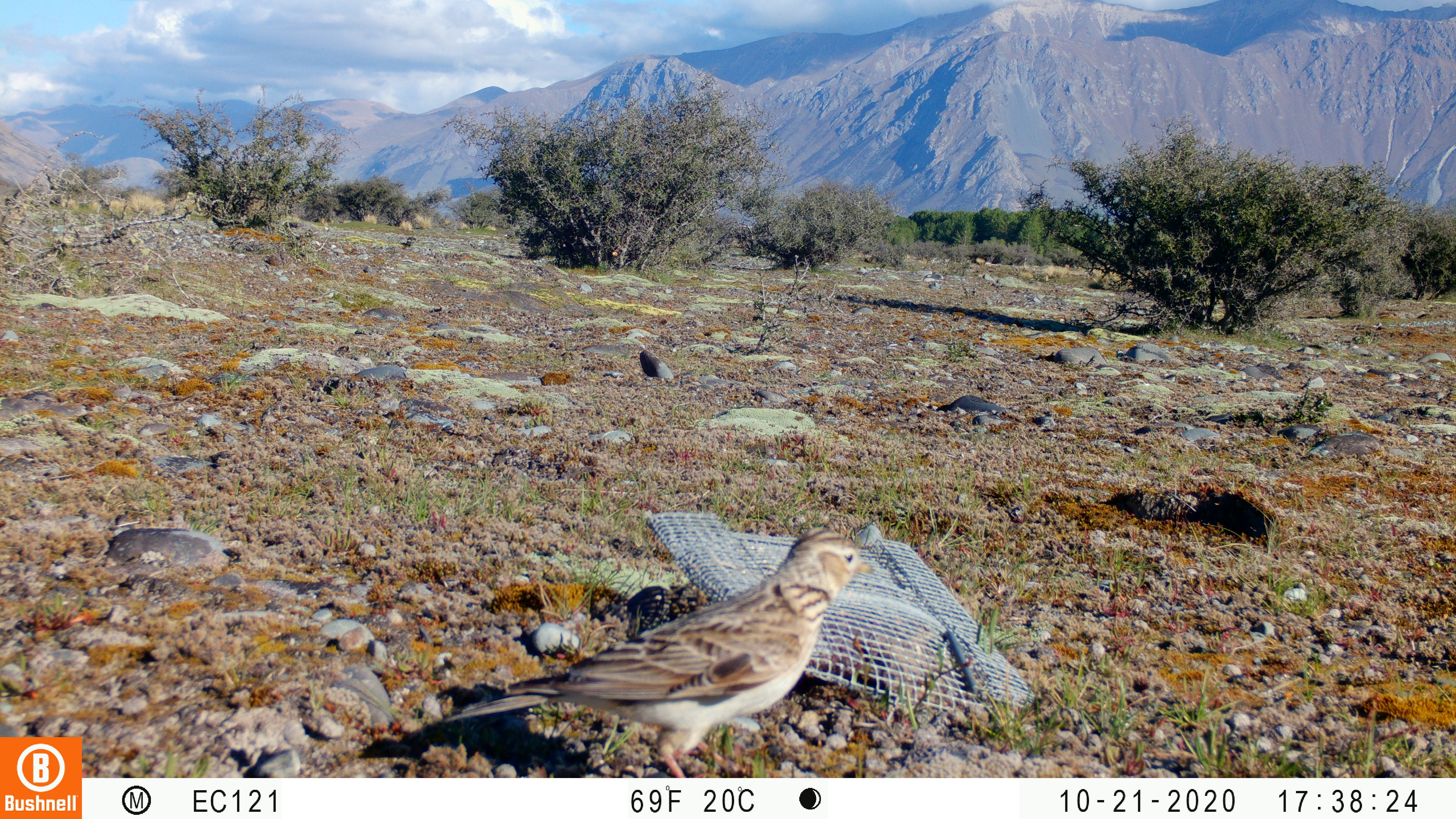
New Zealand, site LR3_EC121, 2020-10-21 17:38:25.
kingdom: Animalia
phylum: Chordata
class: Aves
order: Passeriformes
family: Motacillidae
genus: Anthus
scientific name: Anthus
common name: pipit